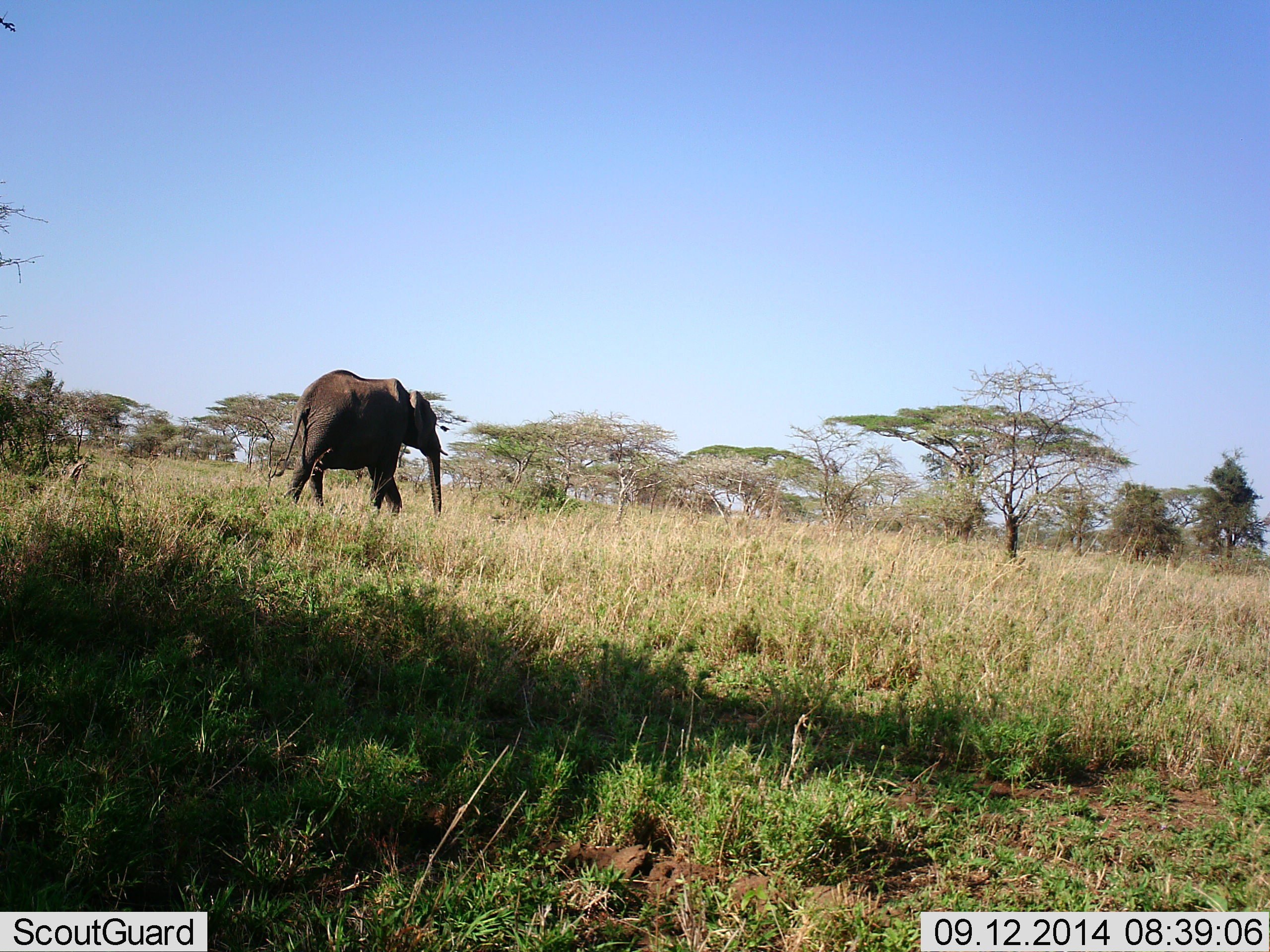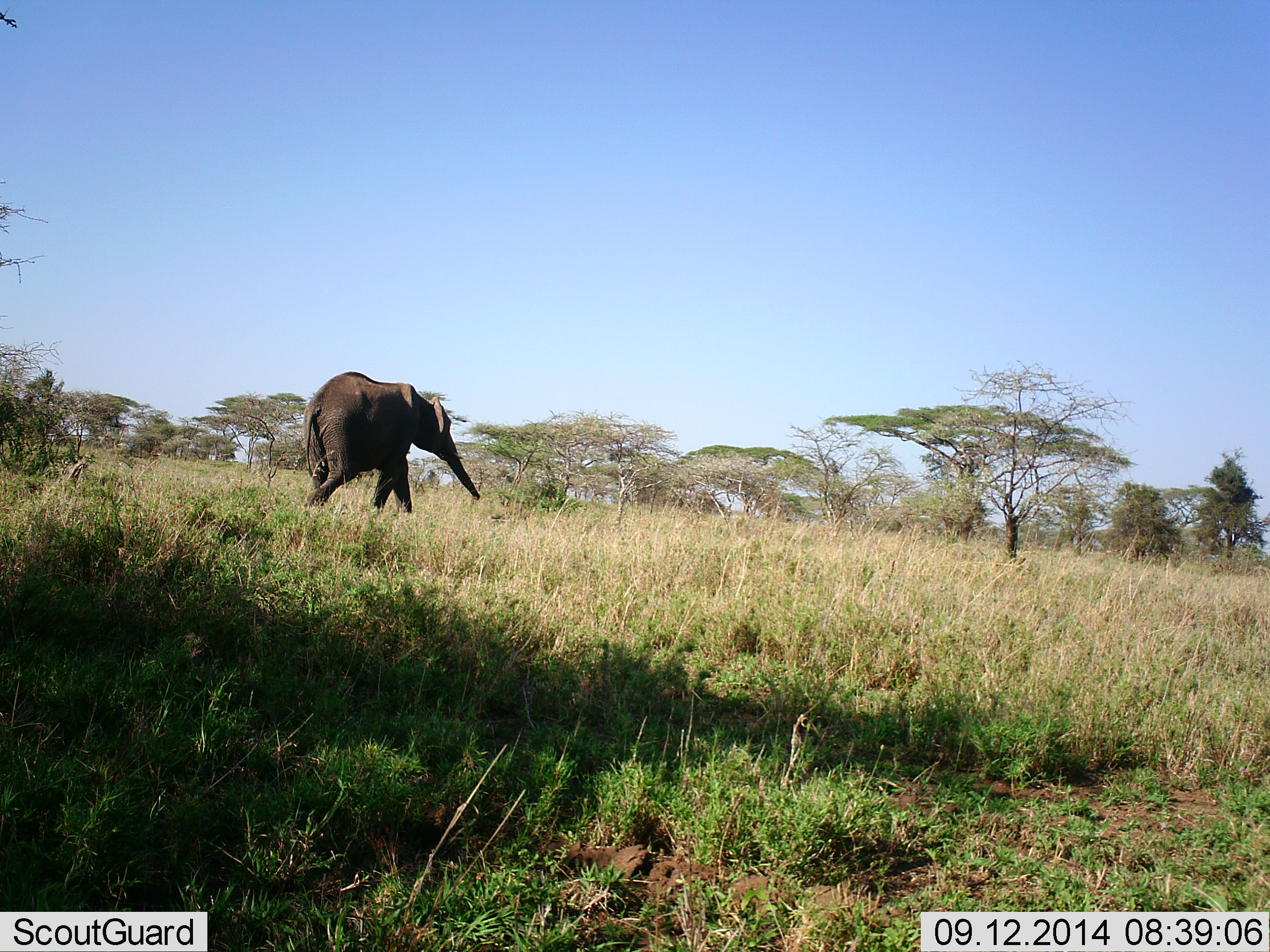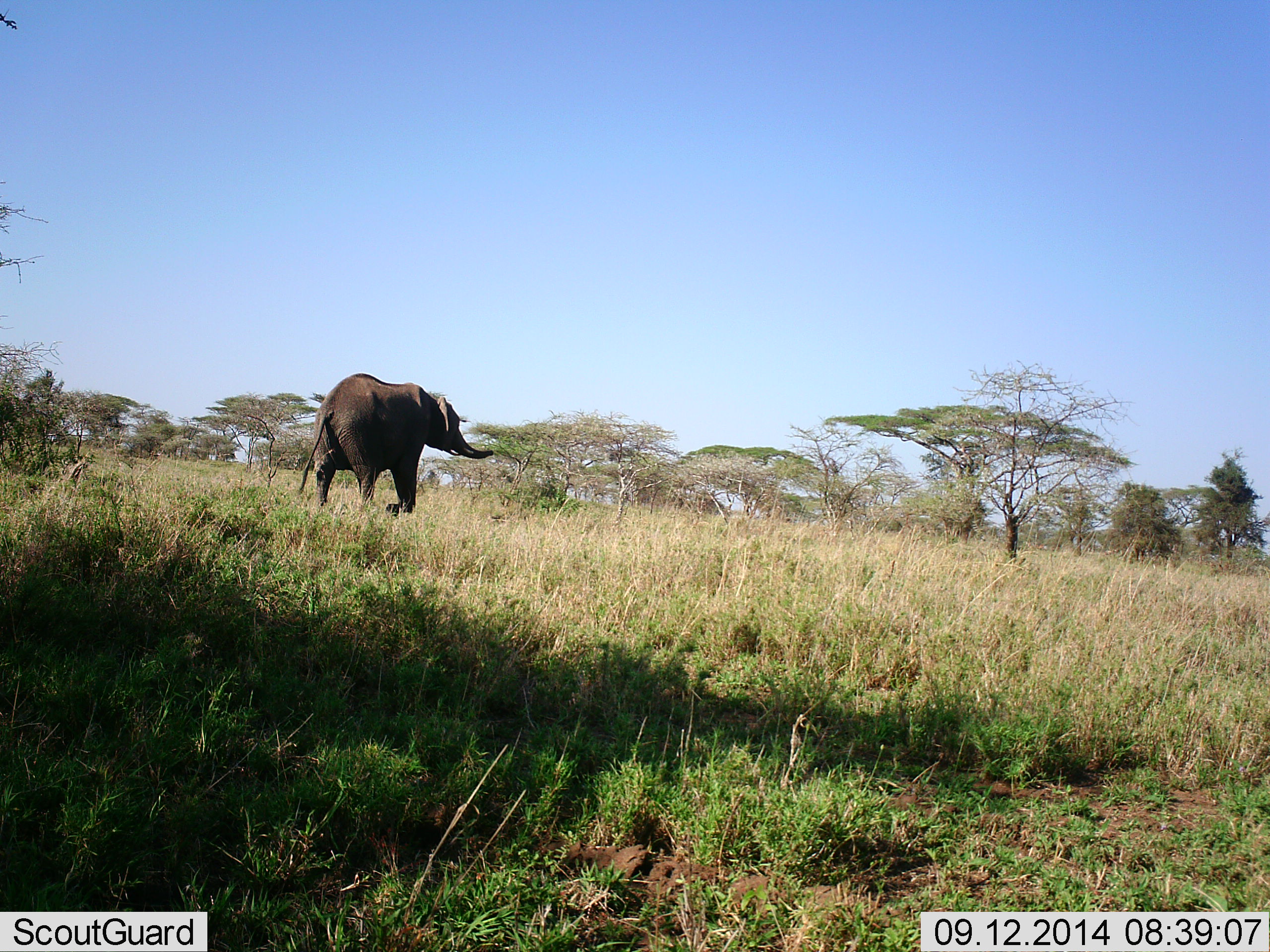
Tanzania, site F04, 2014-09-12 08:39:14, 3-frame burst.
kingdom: Animalia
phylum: Chordata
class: Mammalia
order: Proboscidea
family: Elephantidae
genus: Loxodonta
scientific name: Loxodonta africana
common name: african bush elephant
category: elephant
Elephant (african bush elephant) (Loxodonta africana), count 1. Behavior (volunteer vote fractions): standing 10%, resting 0%, moving 100%, interacting 0%. Young present (vote fraction): 0%. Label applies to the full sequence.